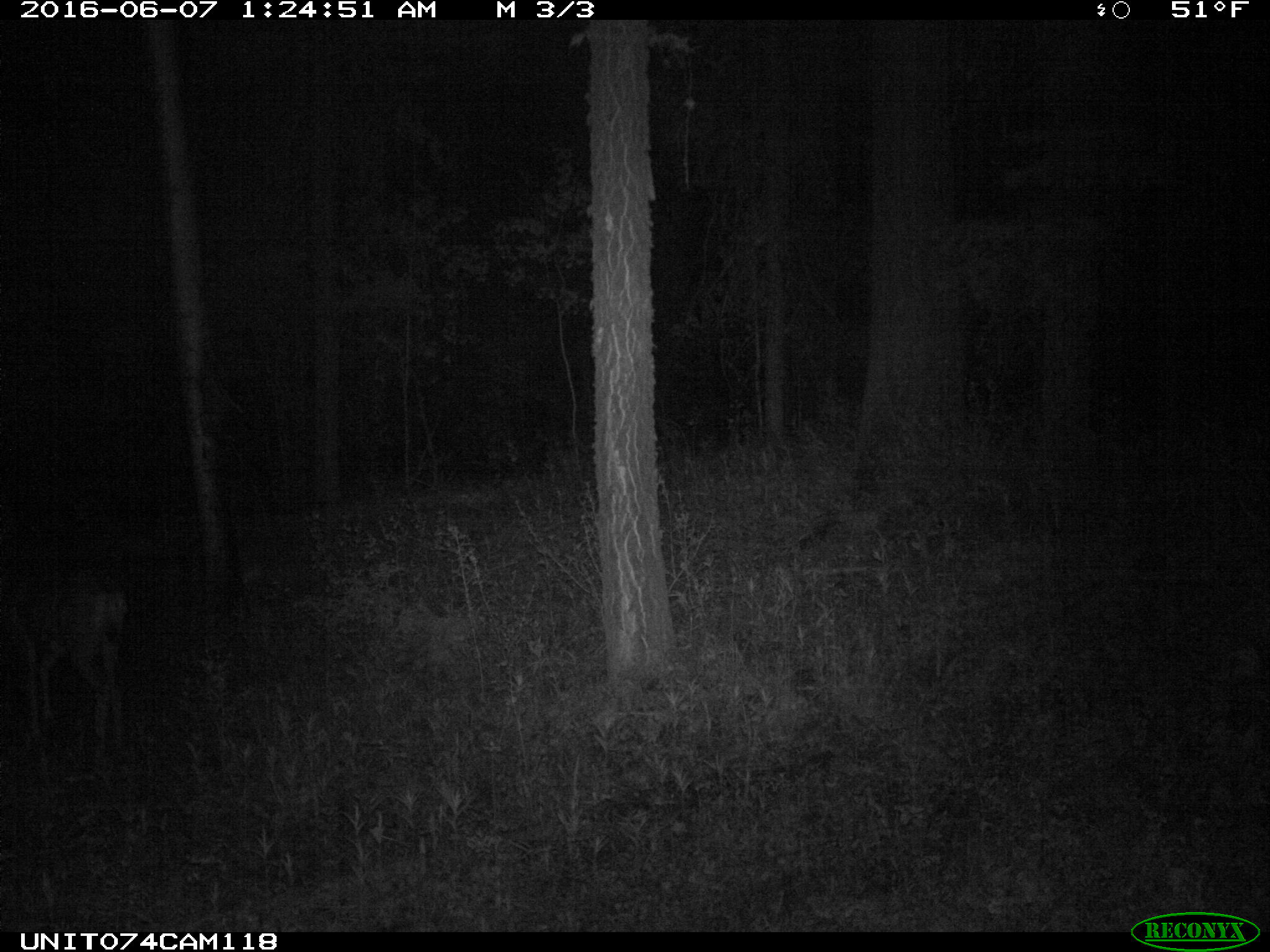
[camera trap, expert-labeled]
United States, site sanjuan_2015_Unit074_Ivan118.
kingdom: Animalia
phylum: Chordata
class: Mammalia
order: Artiodactyla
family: Cervidae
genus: Odocoileus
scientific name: Odocoileus hemionus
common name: mule deer